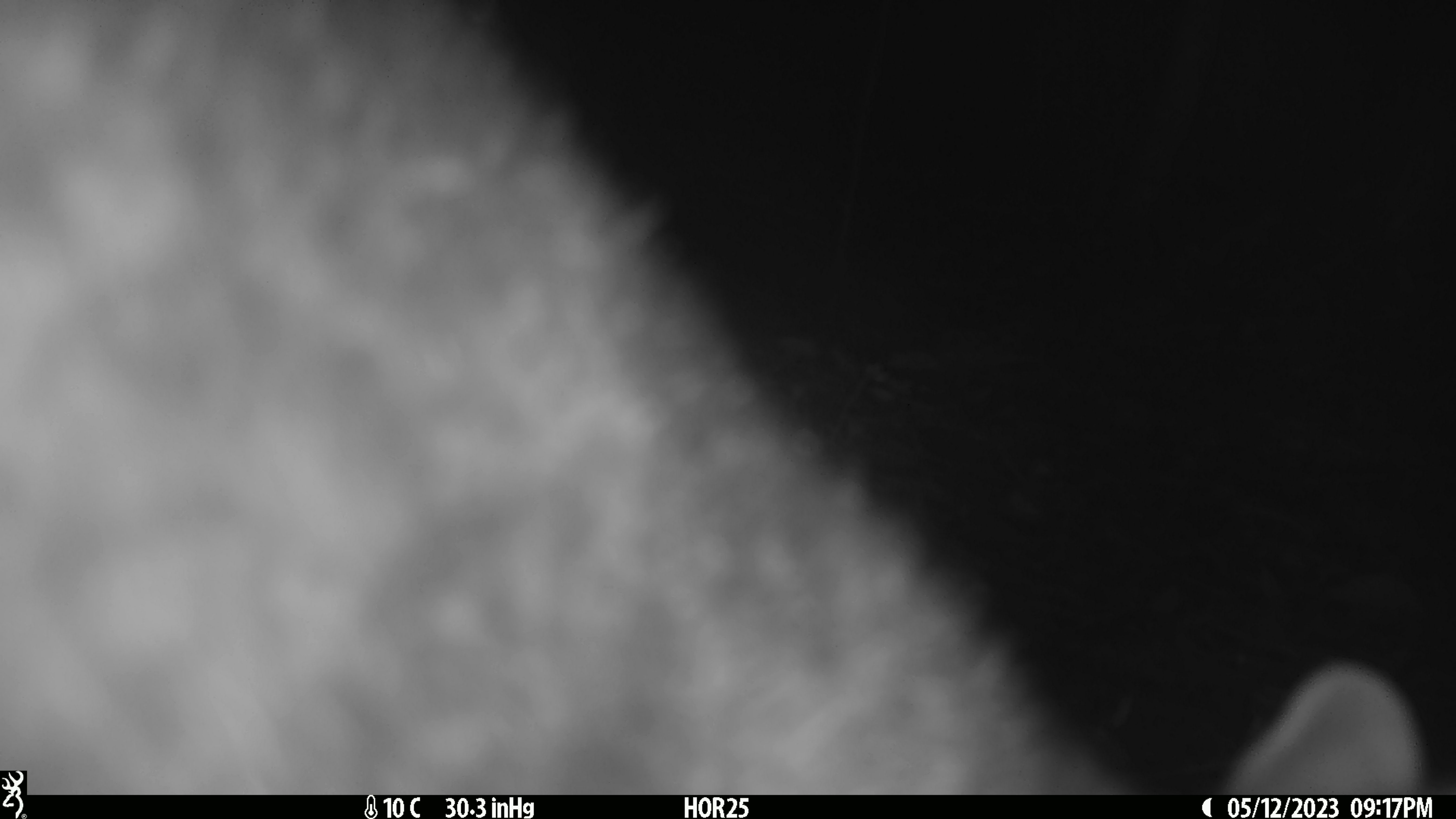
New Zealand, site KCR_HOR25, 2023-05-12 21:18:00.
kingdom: Animalia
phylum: Chordata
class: Mammalia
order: Diprotodontia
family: Phalangeridae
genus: Trichosurus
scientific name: Trichosurus vulpecula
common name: common brushtail possum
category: possum